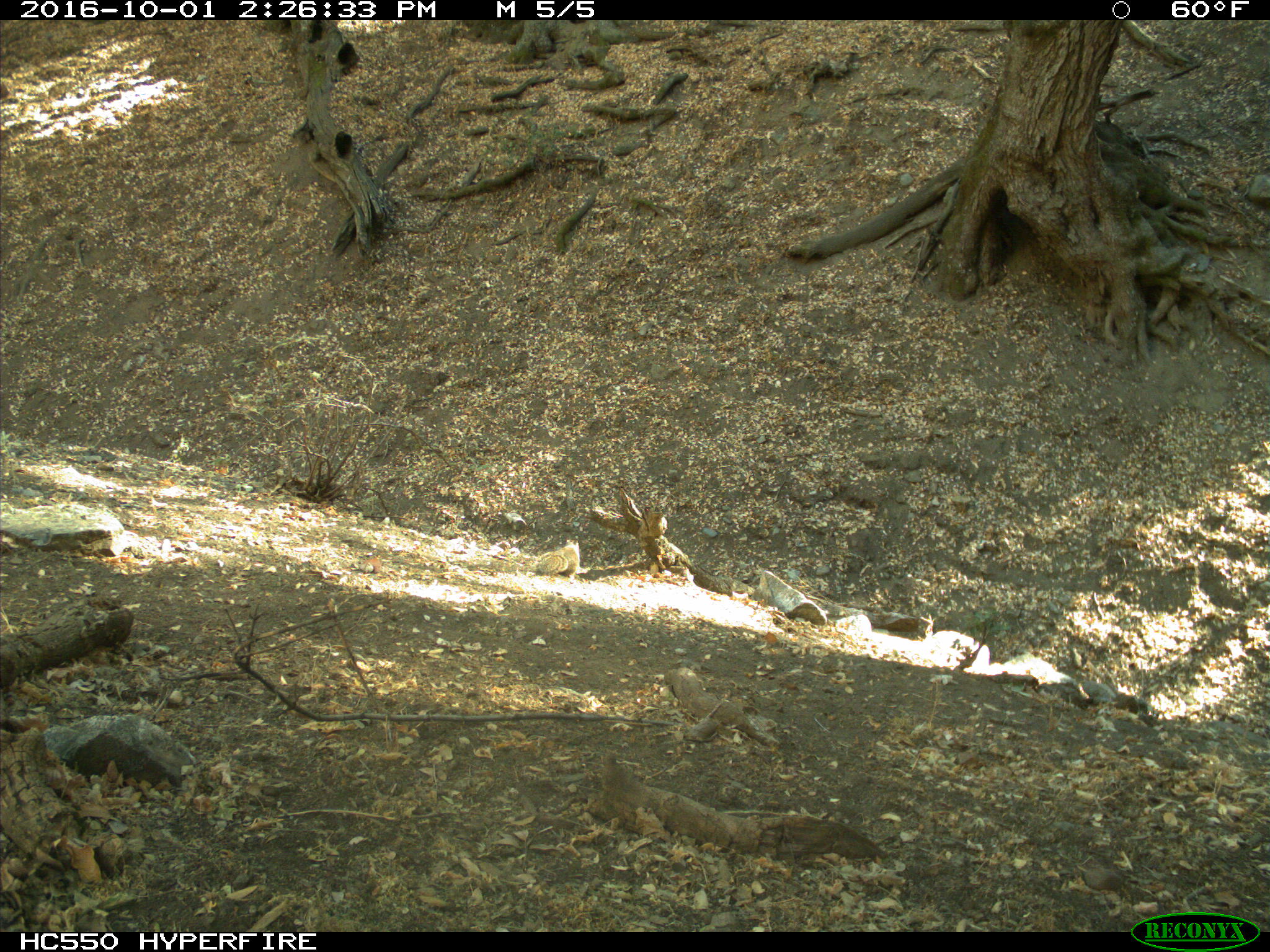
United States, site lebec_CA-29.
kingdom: Animalia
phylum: Chordata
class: Mammalia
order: Rodentia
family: Sciuridae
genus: Otospermophilus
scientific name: Otospermophilus beecheyi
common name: california ground squirrel